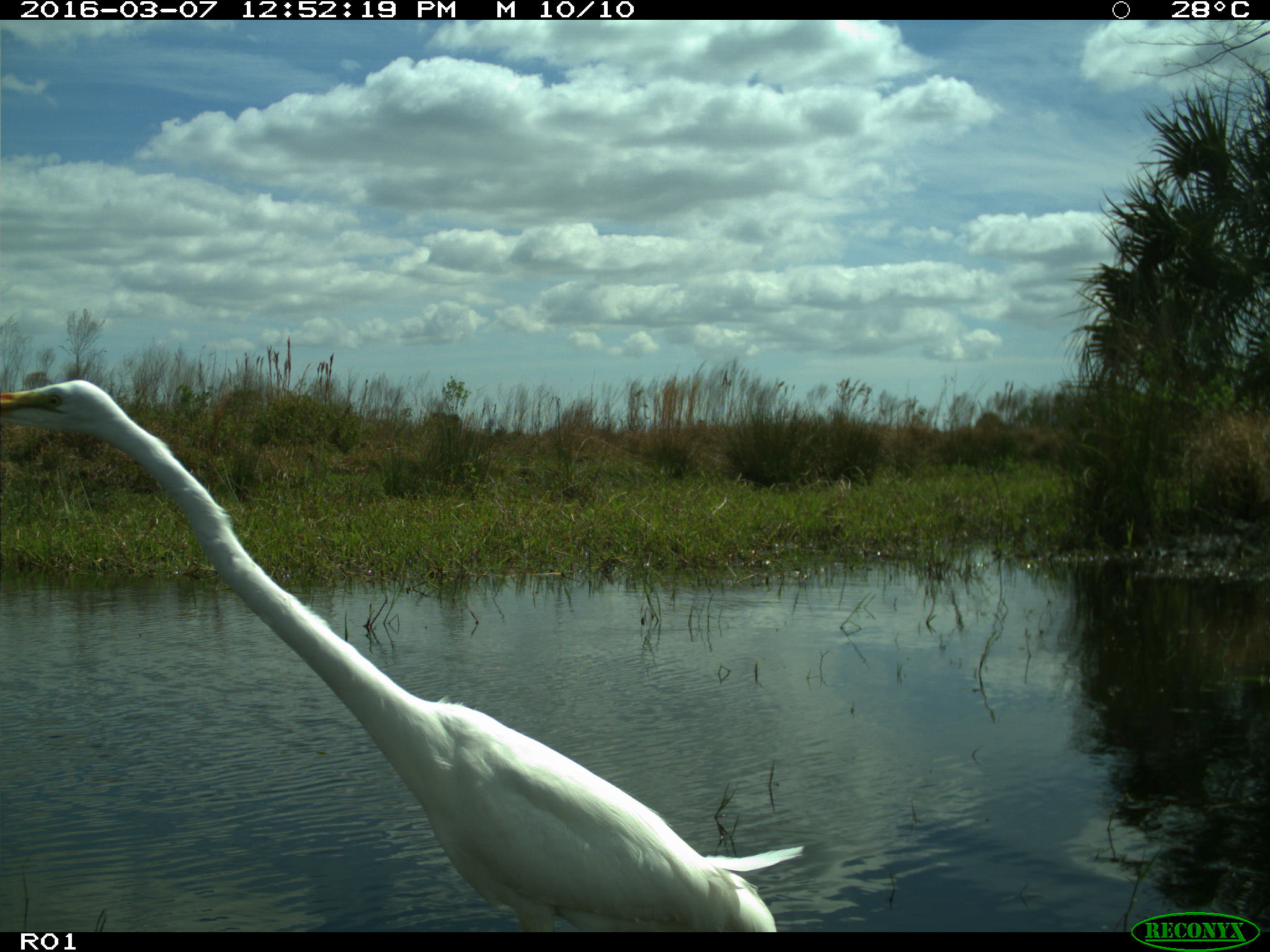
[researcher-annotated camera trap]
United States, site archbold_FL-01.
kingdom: Animalia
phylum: Chordata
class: Aves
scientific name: Aves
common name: birds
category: unidentified bird